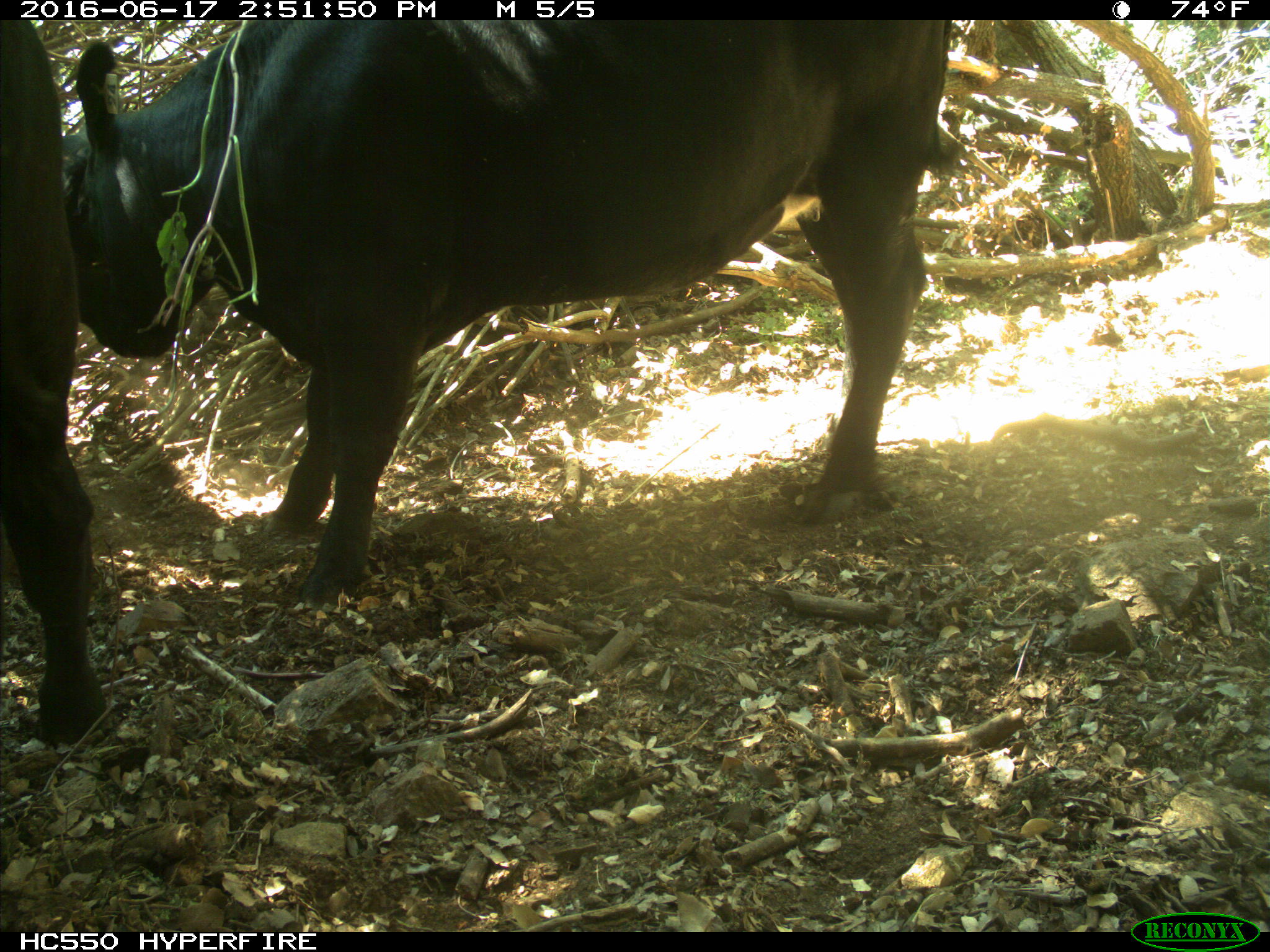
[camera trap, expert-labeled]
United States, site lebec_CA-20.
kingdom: Animalia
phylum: Chordata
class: Mammalia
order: Artiodactyla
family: Bovidae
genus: Bos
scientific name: Bos taurus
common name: domestic cow